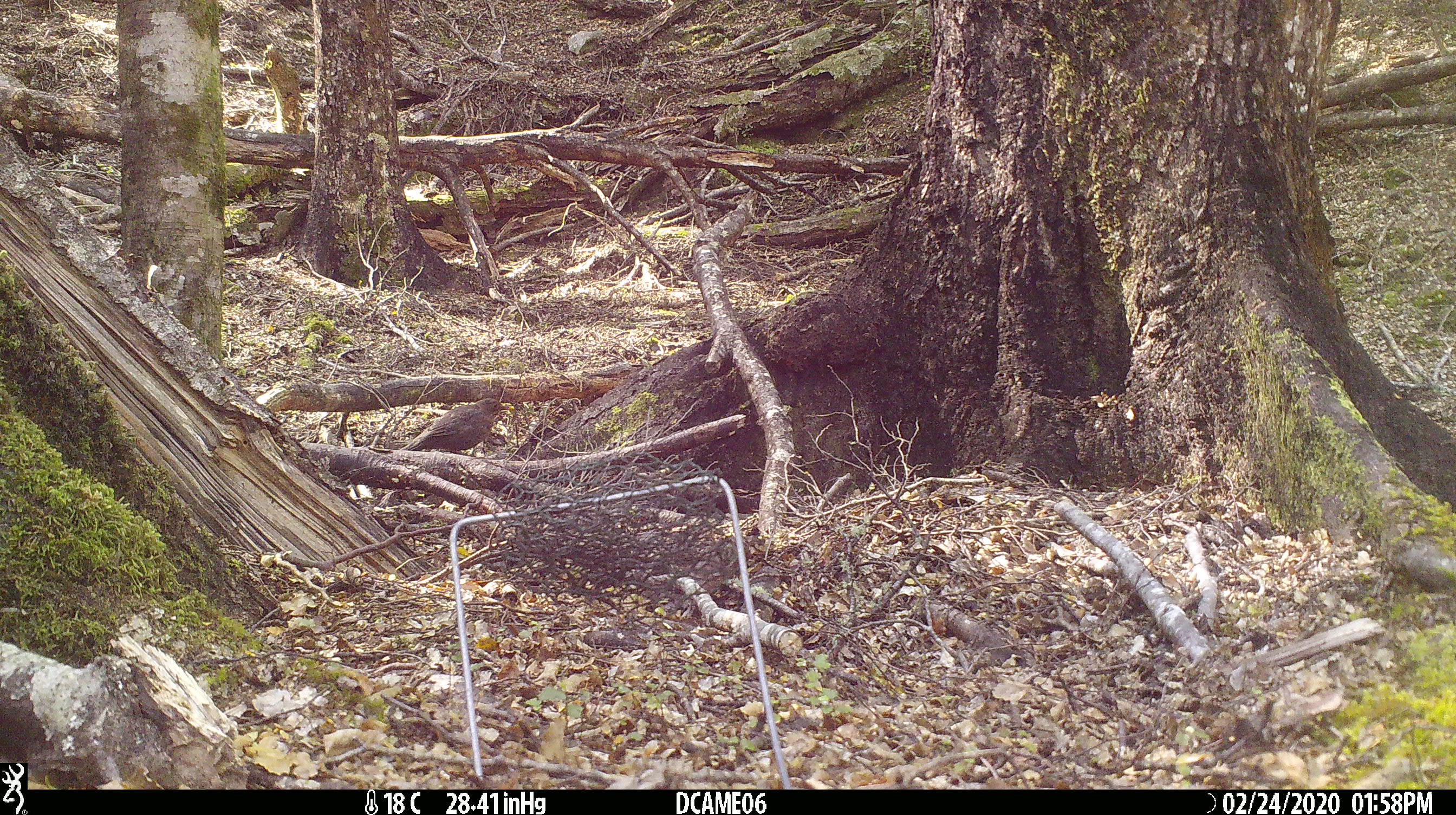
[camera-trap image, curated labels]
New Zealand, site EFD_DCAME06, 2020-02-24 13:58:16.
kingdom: Animalia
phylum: Chordata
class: Aves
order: Passeriformes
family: Turdidae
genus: Turdus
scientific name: Turdus merula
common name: eurasian blackbird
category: blackbird